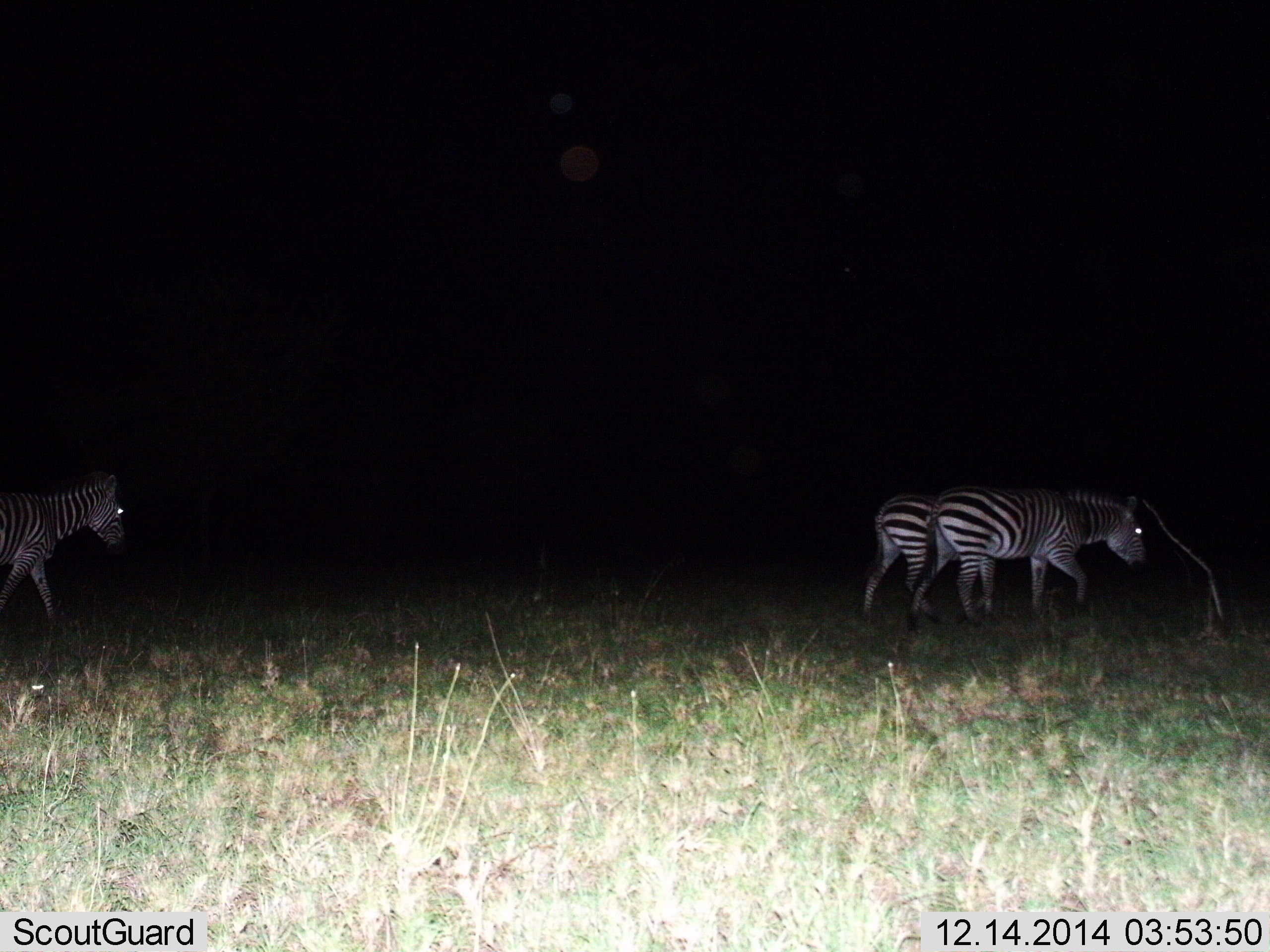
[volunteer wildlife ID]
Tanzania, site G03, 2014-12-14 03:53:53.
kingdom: Animalia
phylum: Chordata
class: Mammalia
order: Perissodactyla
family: Equidae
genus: Equus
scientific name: Equus quagga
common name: plains zebra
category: zebra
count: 3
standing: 30%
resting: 0%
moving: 80%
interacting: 0%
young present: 0%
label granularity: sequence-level